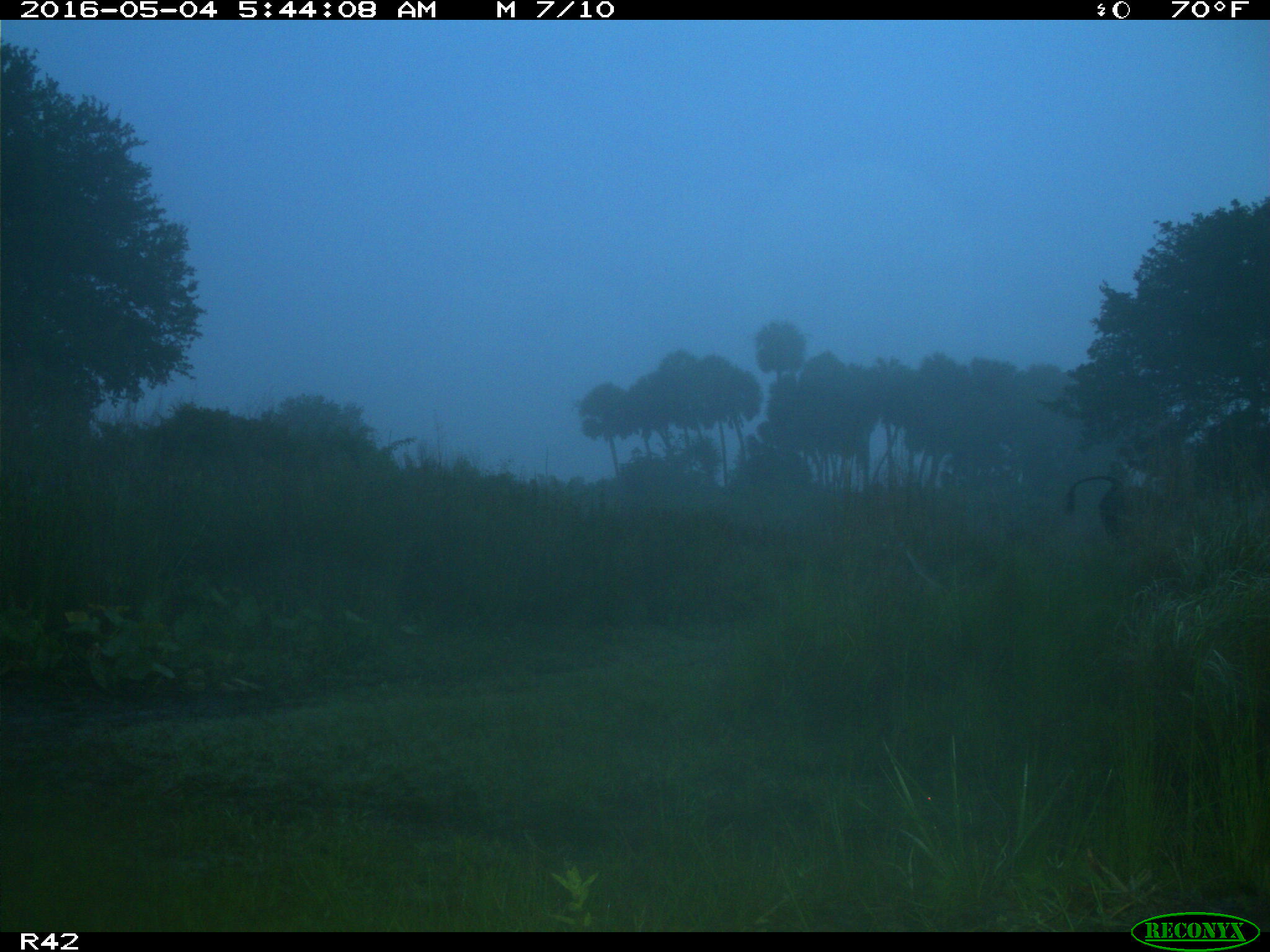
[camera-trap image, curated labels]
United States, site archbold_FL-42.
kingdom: Animalia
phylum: Chordata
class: Mammalia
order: Artiodactyla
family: Bovidae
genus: Bos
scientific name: Bos taurus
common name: domestic cow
Bos taurus (domestic cow).